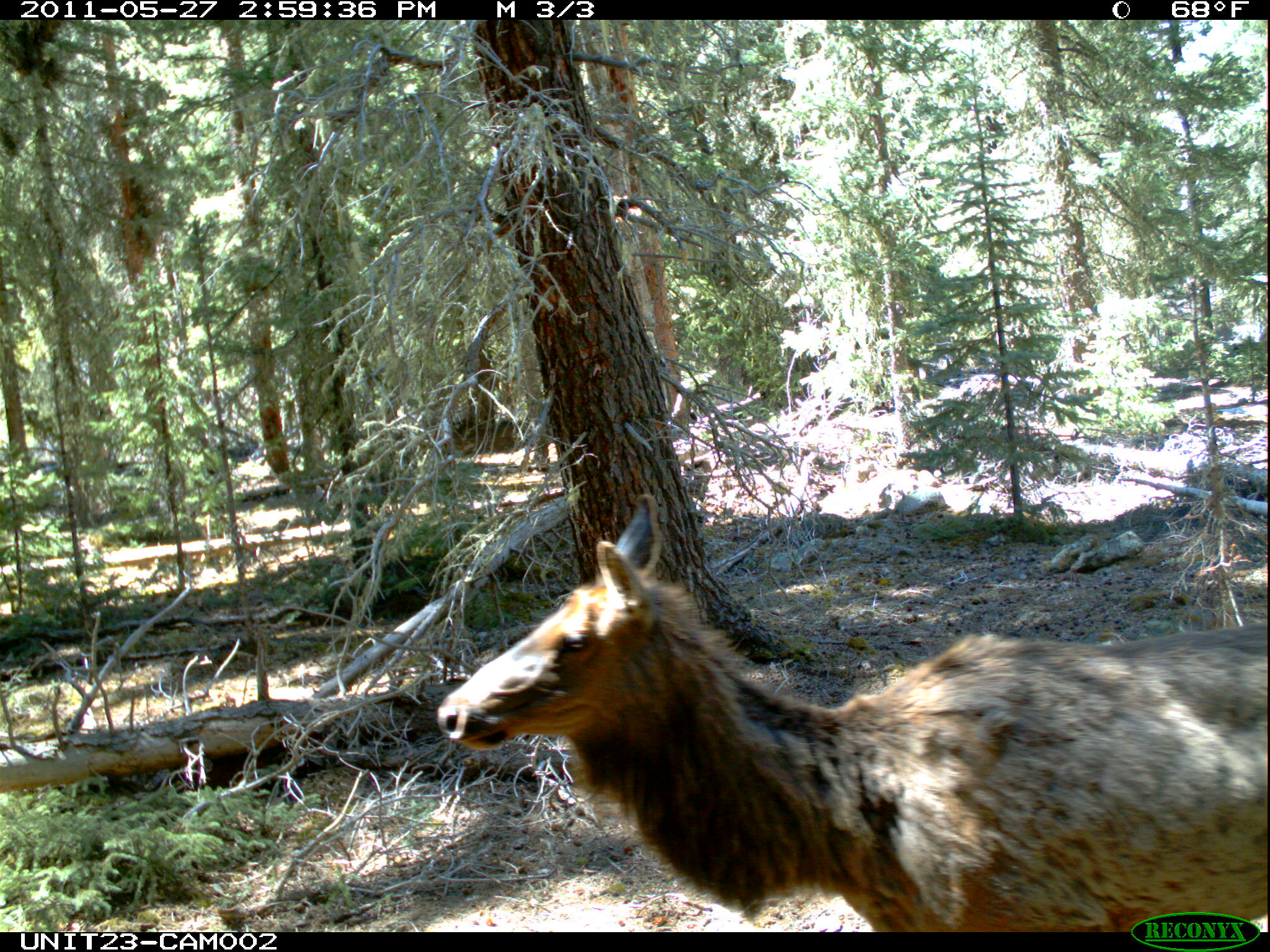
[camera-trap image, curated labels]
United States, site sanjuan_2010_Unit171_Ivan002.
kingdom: Animalia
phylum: Chordata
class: Mammalia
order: Artiodactyla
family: Cervidae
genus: Cervus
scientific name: Cervus elaphus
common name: red deer